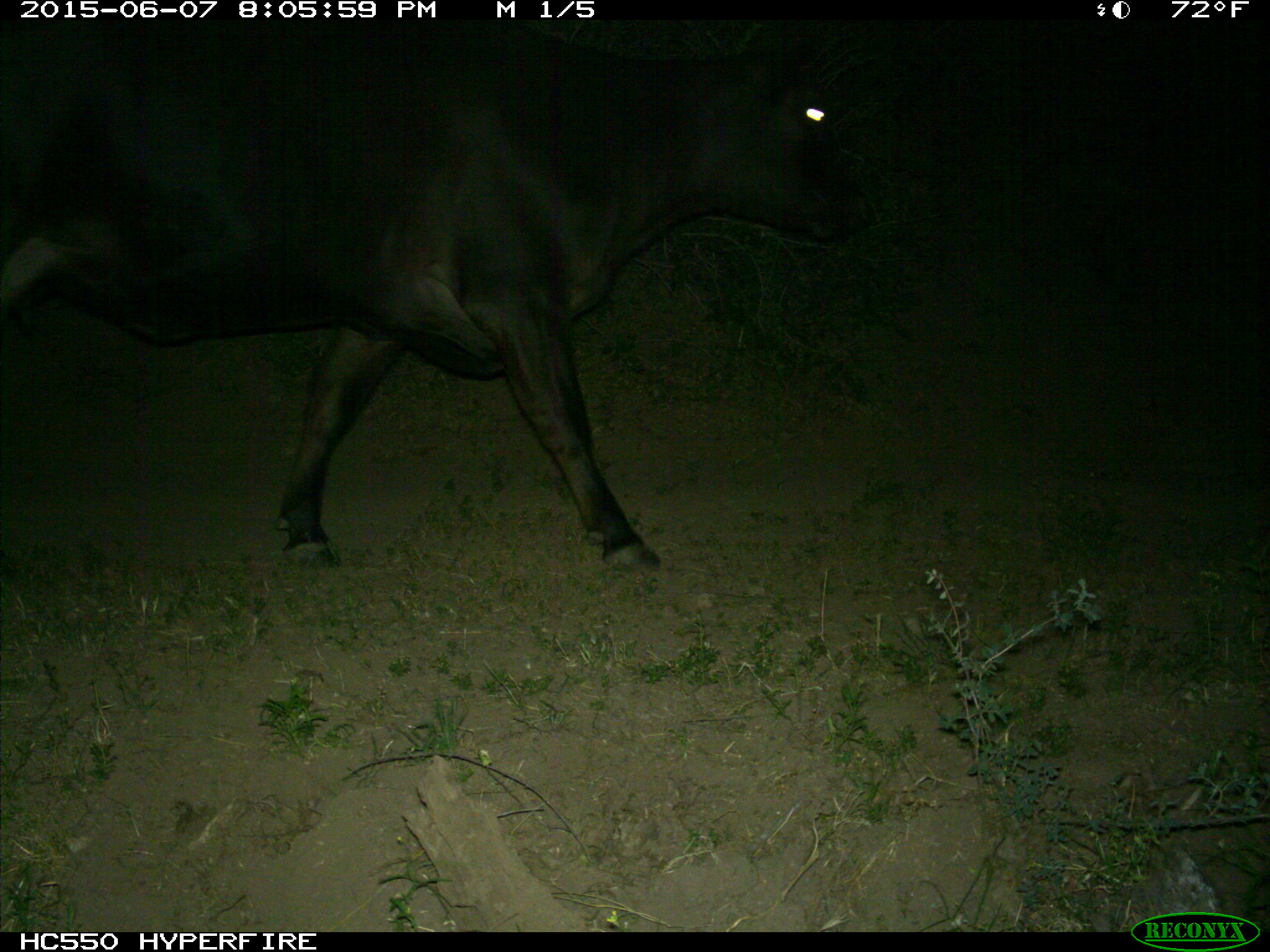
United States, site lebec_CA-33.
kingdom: Animalia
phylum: Chordata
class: Mammalia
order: Artiodactyla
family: Bovidae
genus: Bos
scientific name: Bos taurus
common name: domestic cow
Bos taurus (domestic cow).